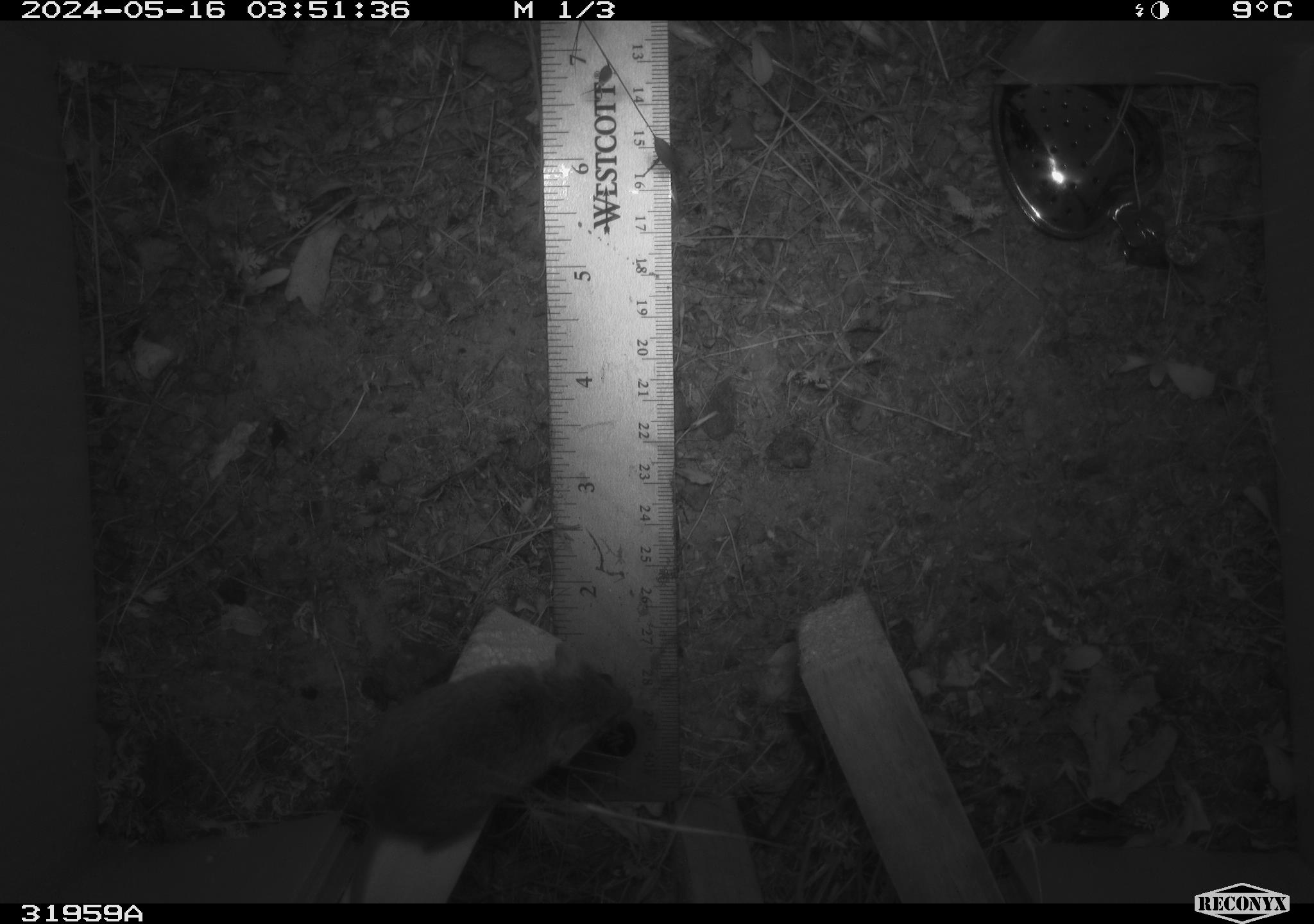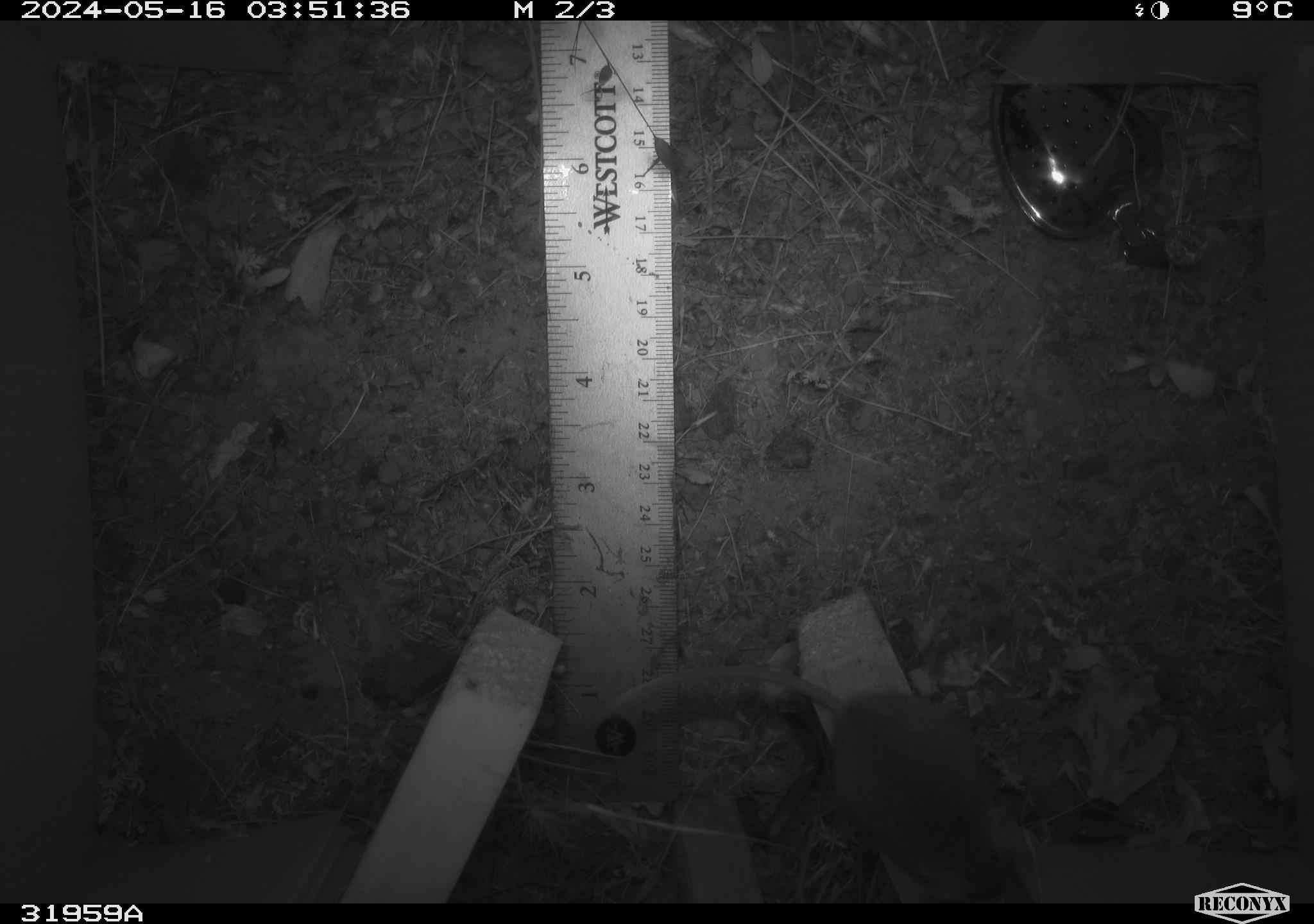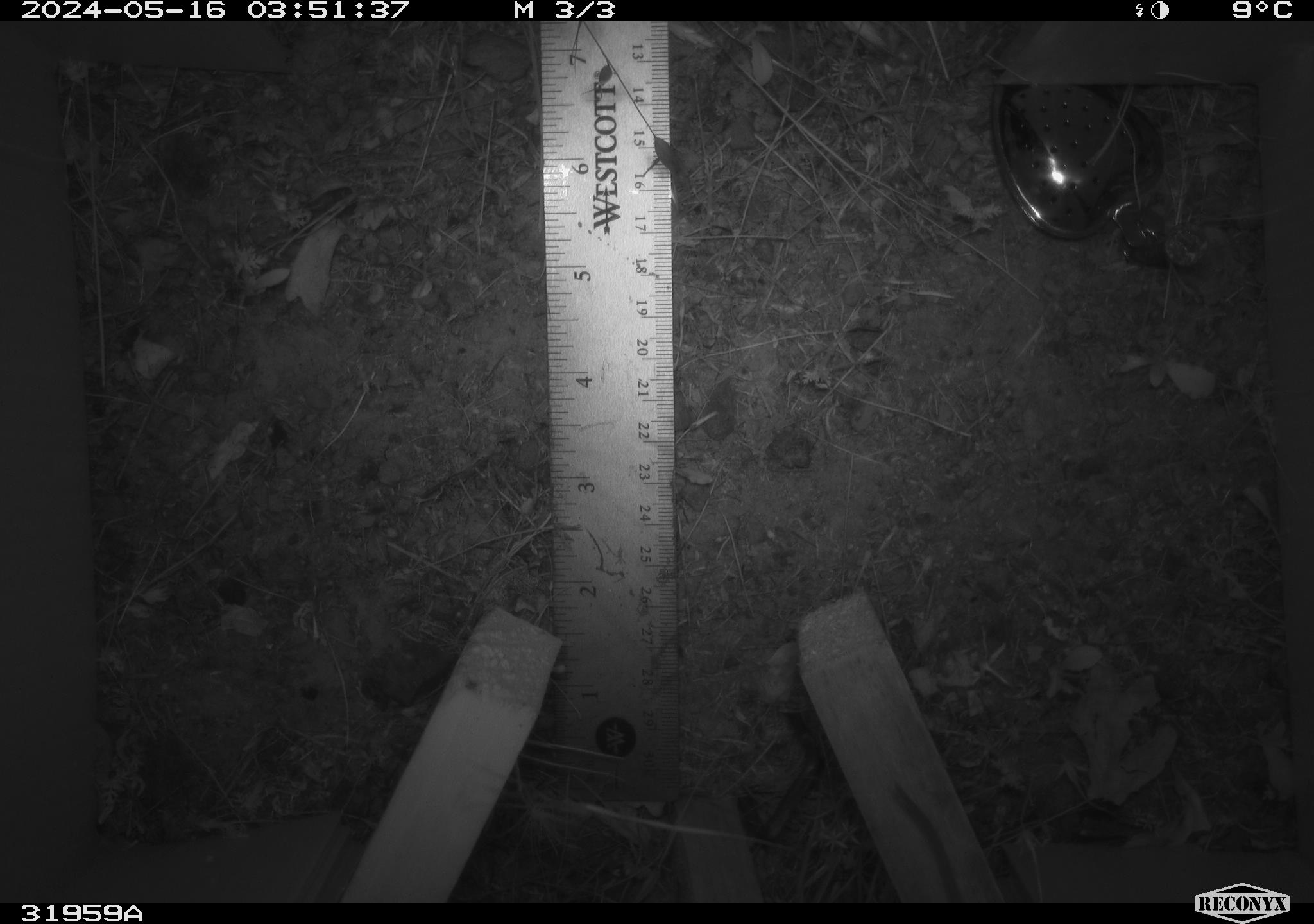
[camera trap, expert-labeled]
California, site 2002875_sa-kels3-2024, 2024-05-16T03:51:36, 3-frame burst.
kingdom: Animalia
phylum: Chordata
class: Mammalia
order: Rodentia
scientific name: Rodentia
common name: rodent